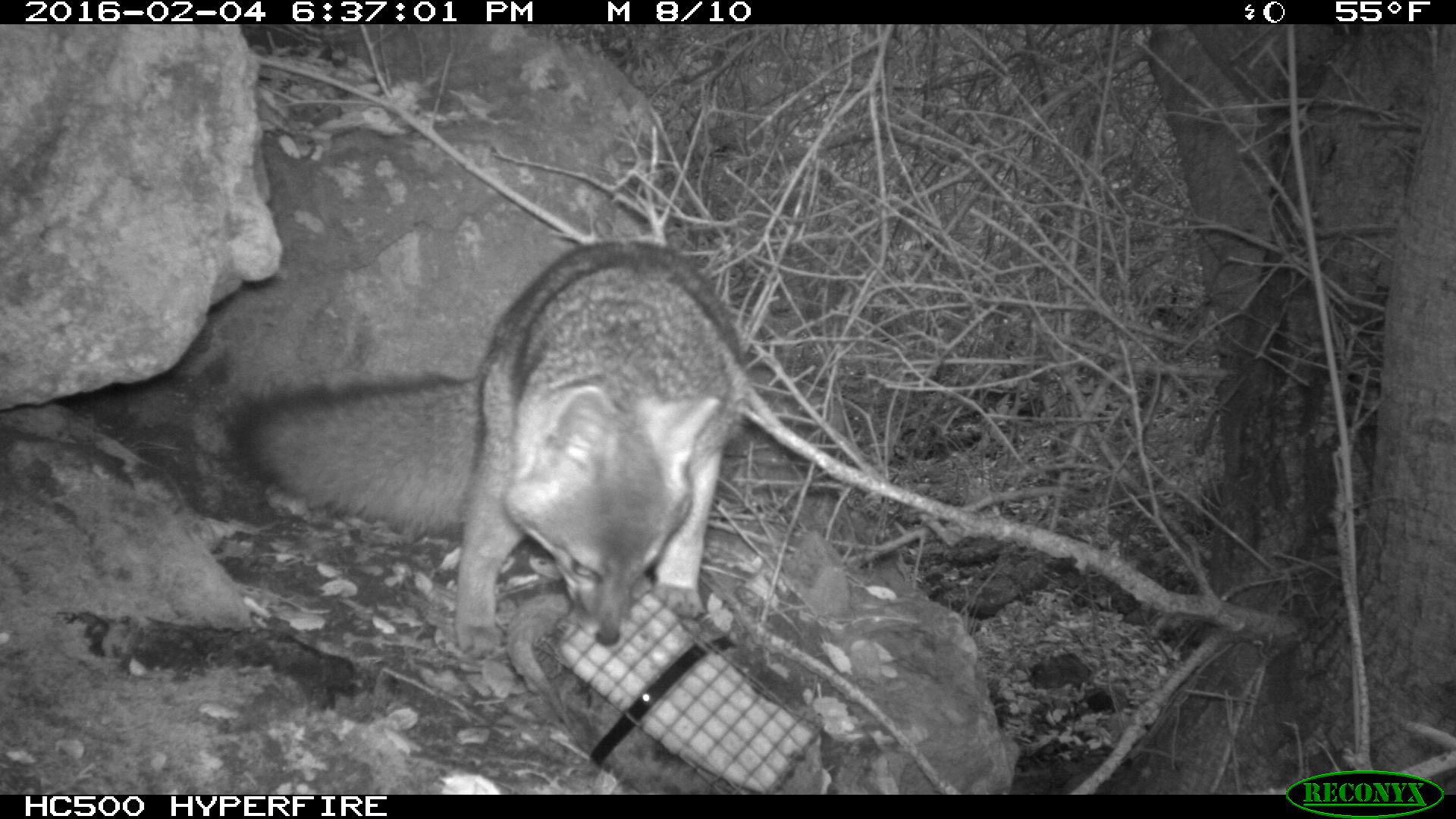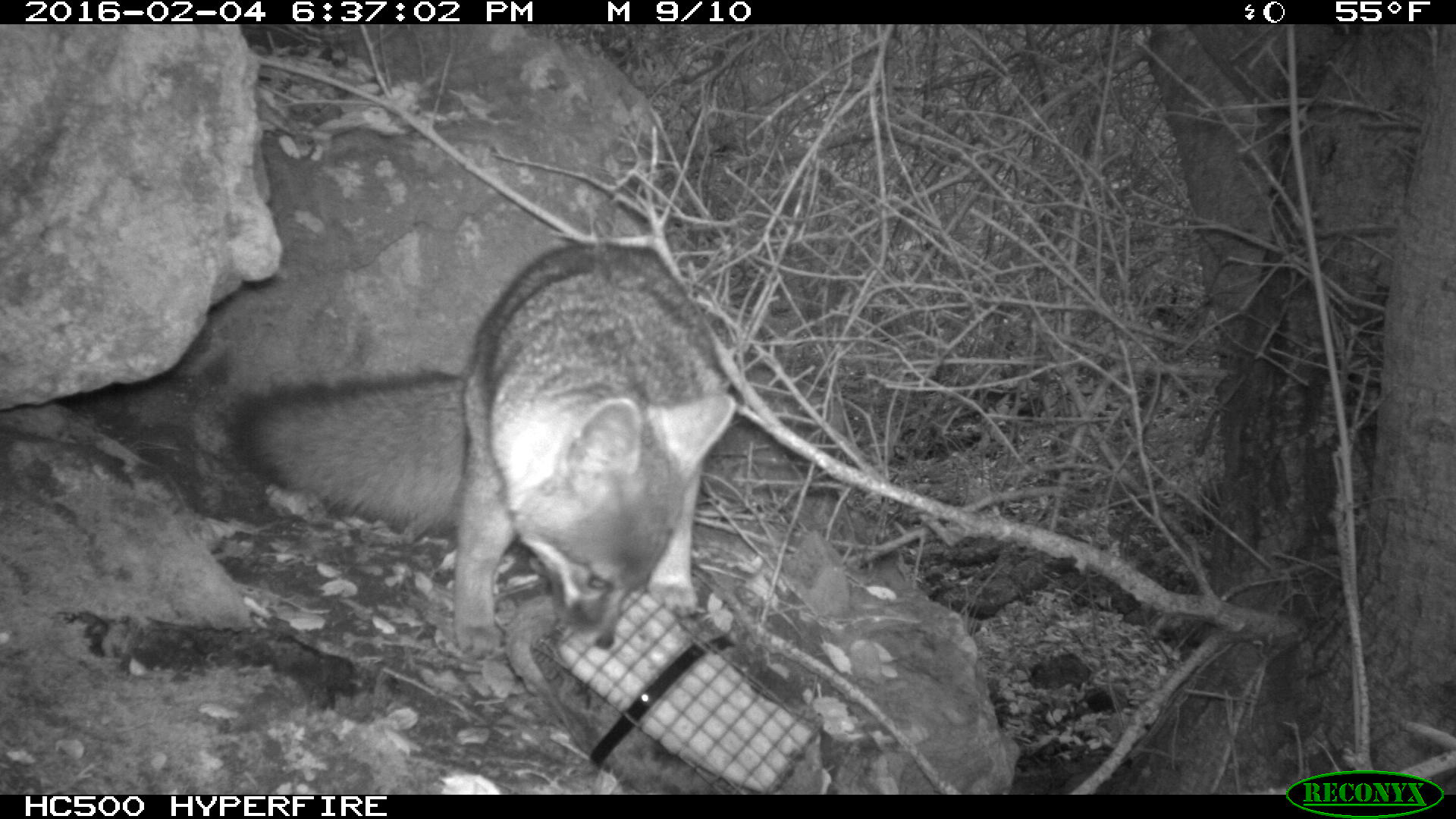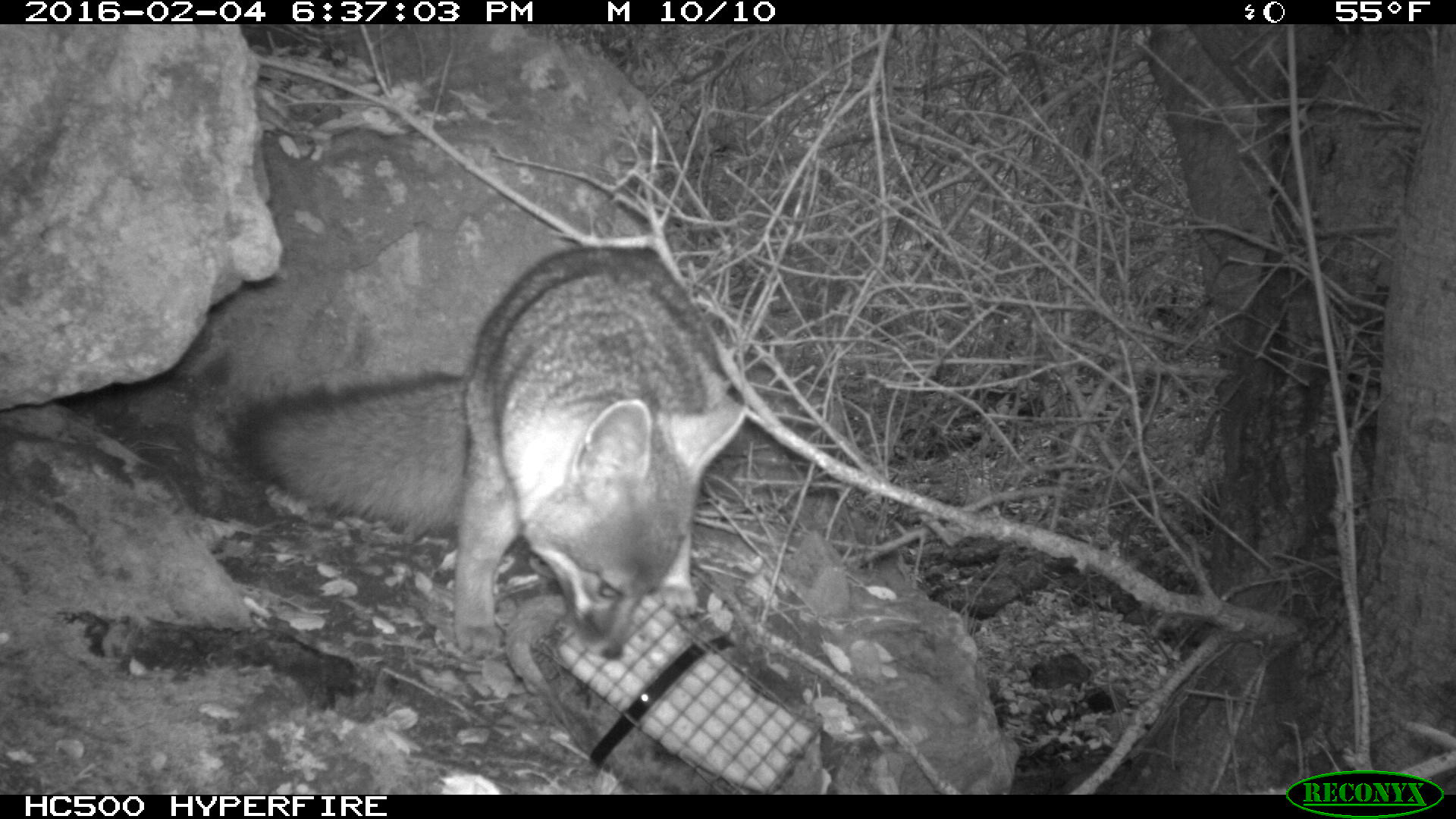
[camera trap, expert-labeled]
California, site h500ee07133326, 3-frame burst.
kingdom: Animalia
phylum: Chordata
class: Mammalia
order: Carnivora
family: Canidae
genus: Urocyon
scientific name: Urocyon littoralis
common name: island fox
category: fox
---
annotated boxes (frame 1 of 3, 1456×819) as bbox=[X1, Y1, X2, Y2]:
fox: bbox=[224, 243, 746, 660]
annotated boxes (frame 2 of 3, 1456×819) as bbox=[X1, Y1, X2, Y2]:
fox: bbox=[224, 238, 738, 660]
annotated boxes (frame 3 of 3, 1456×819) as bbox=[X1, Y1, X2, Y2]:
fox: bbox=[224, 243, 745, 660]